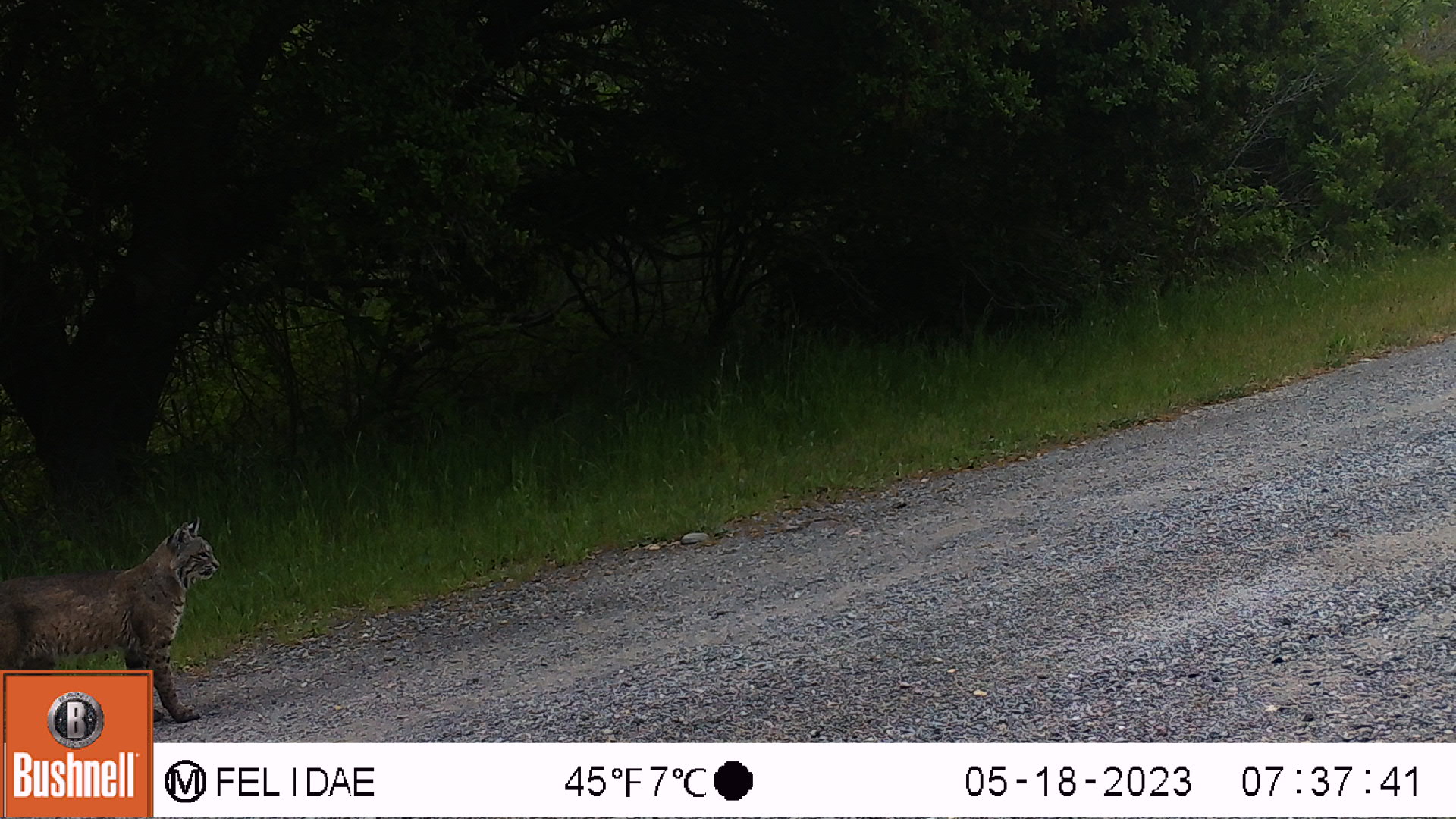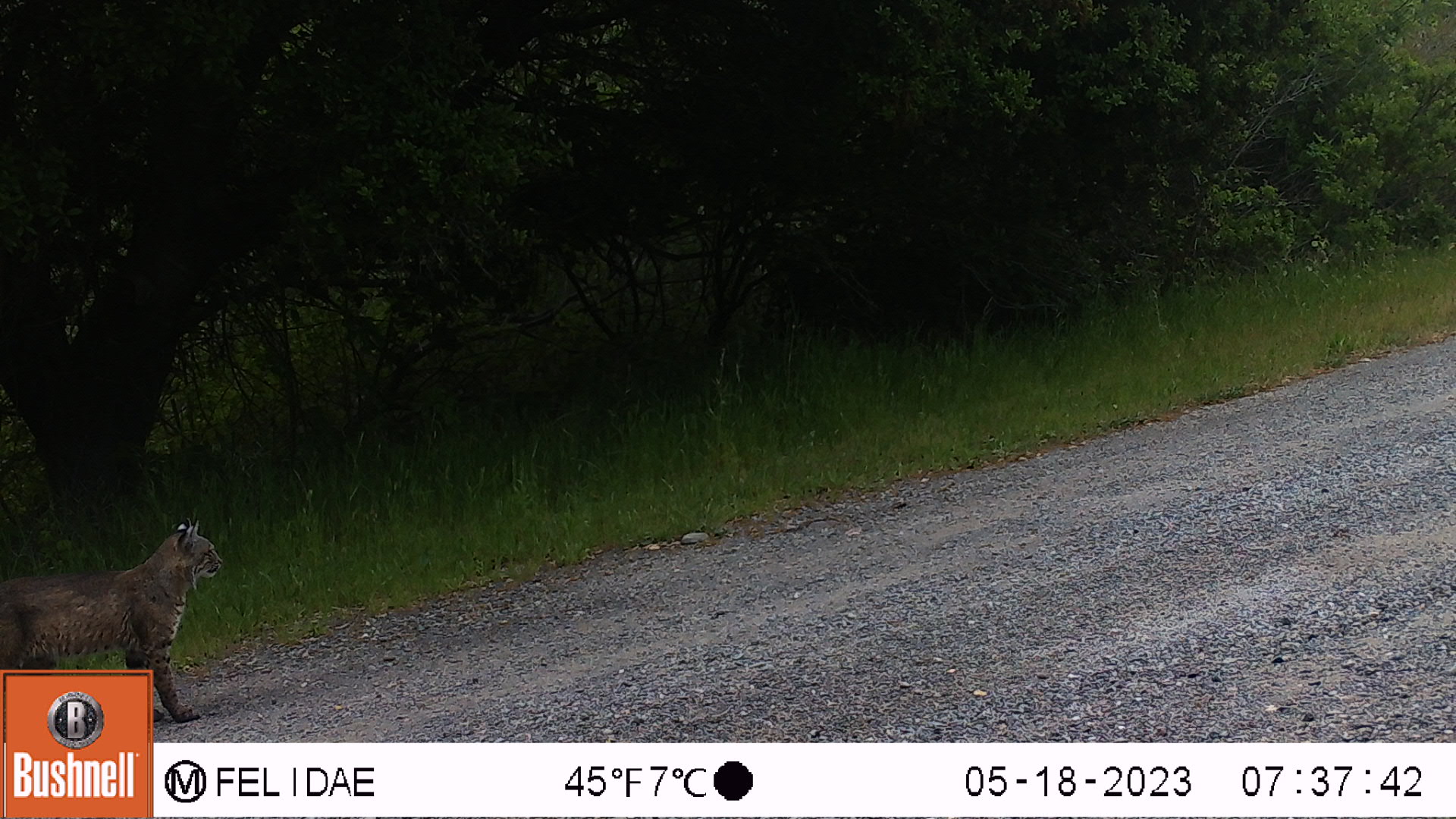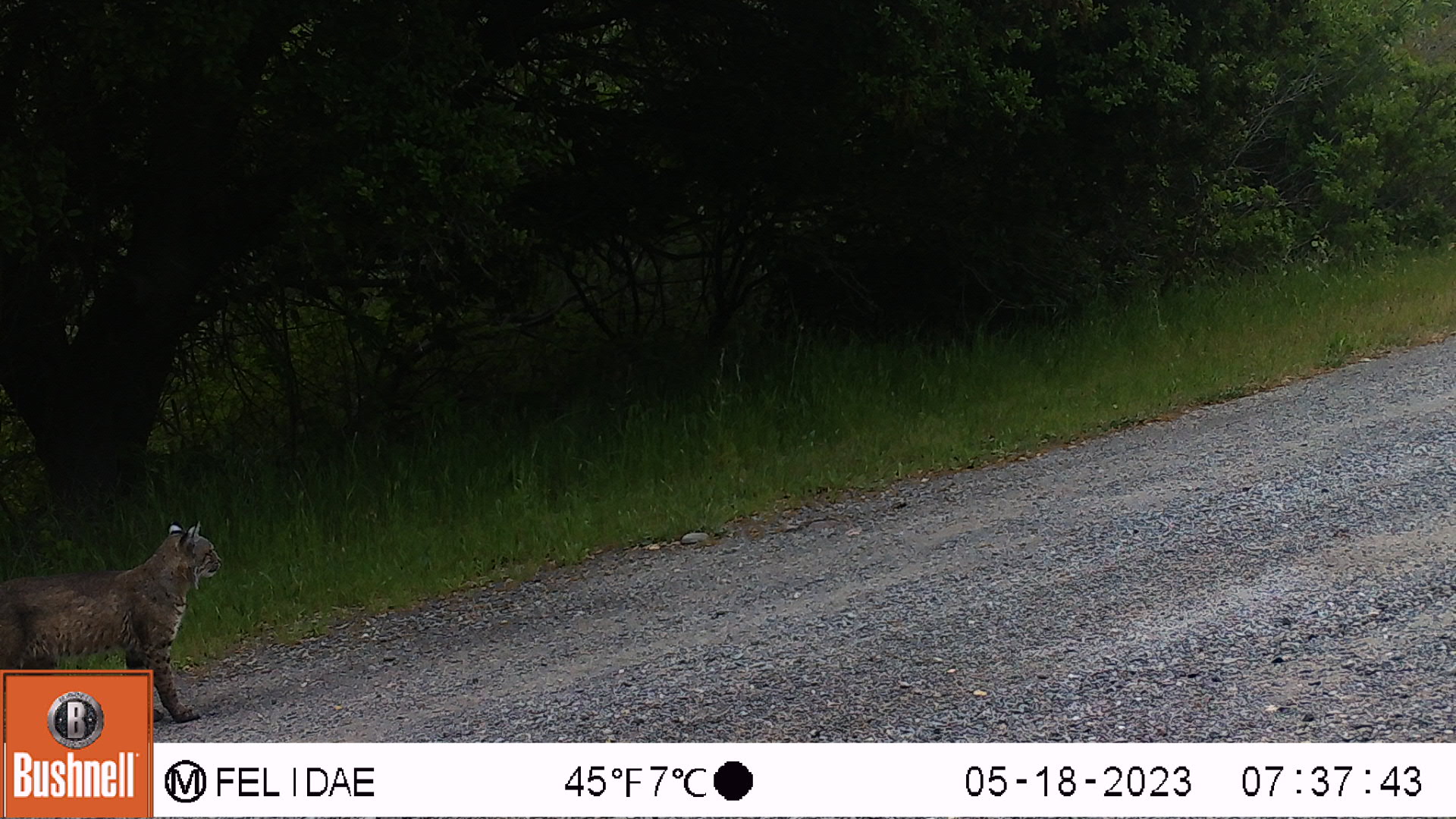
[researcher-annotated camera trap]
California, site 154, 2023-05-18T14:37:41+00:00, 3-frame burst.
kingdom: Animalia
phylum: Chordata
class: Mammalia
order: Carnivora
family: Felidae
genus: Lynx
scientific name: Lynx rufus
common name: bobcat